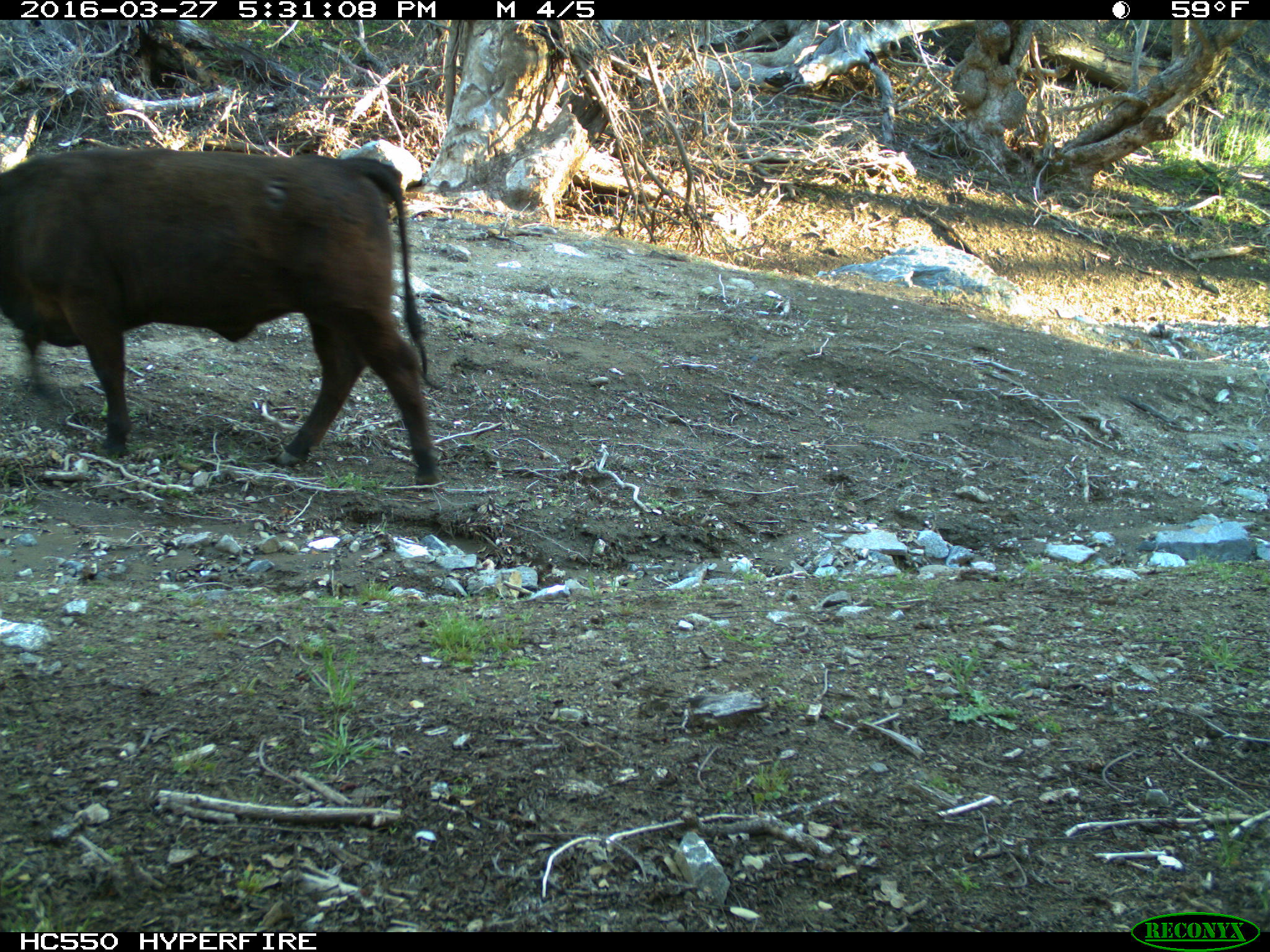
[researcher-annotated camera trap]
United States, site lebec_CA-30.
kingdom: Animalia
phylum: Chordata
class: Mammalia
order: Artiodactyla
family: Bovidae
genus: Bos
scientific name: Bos taurus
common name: domestic cow